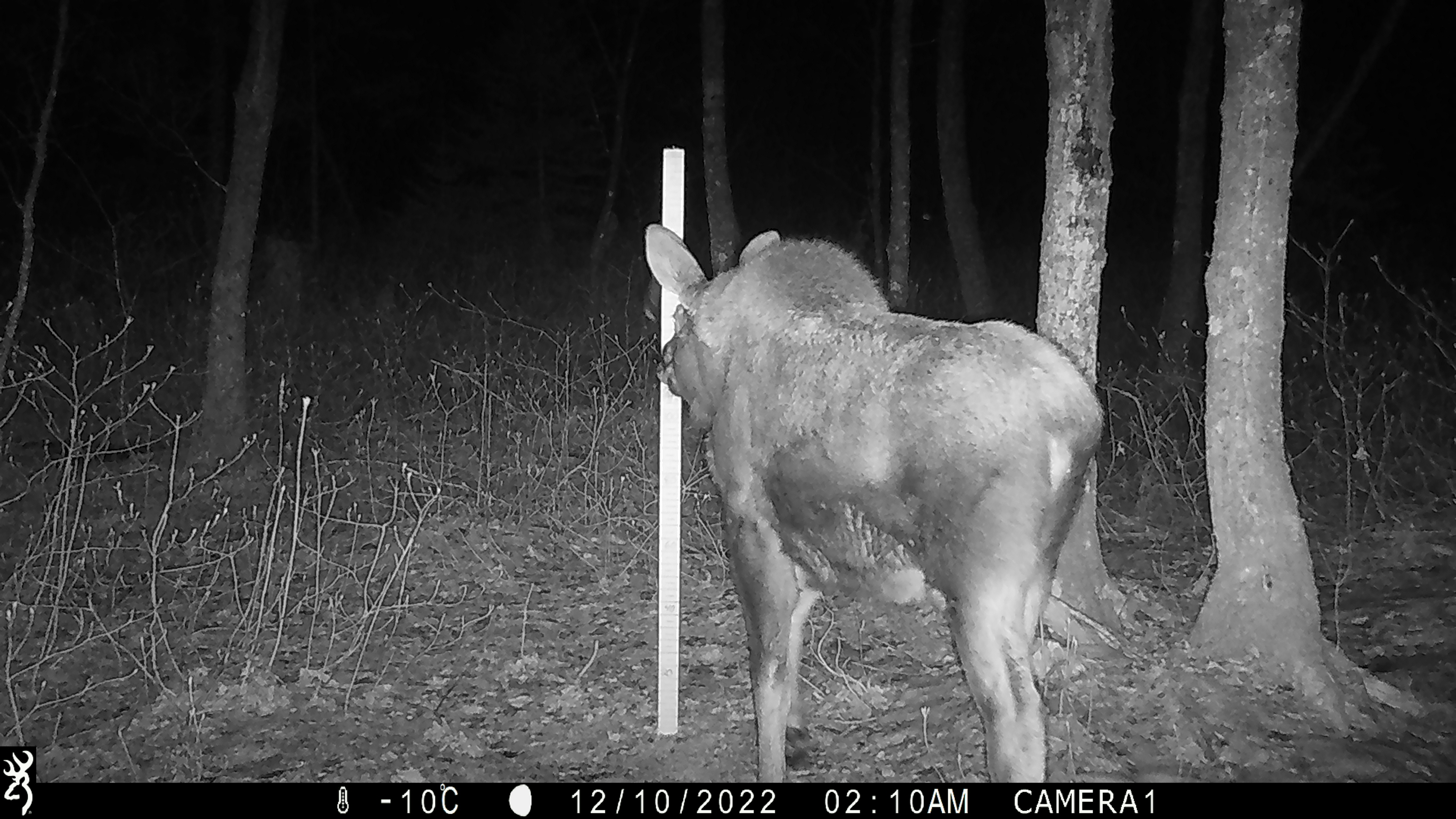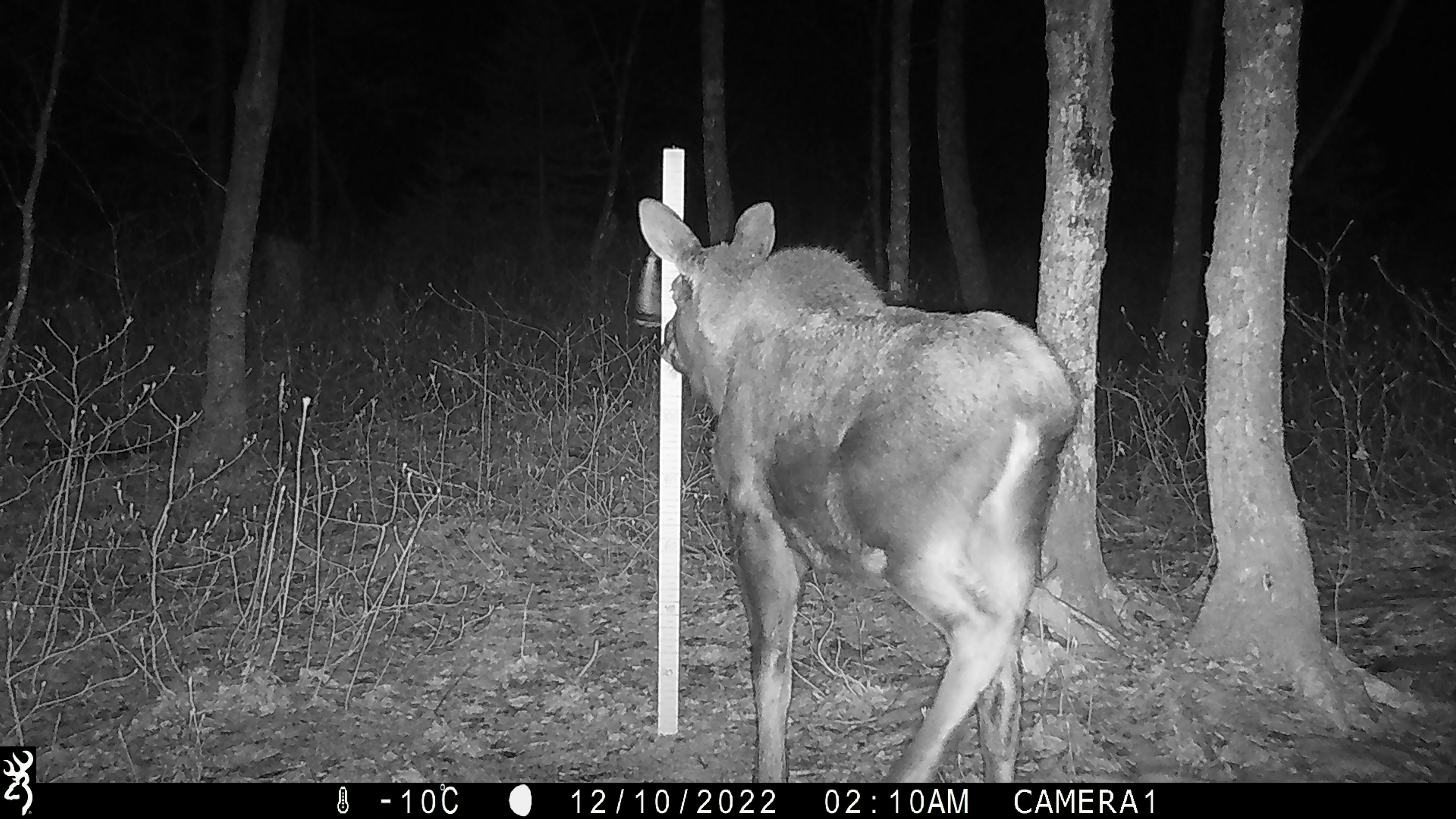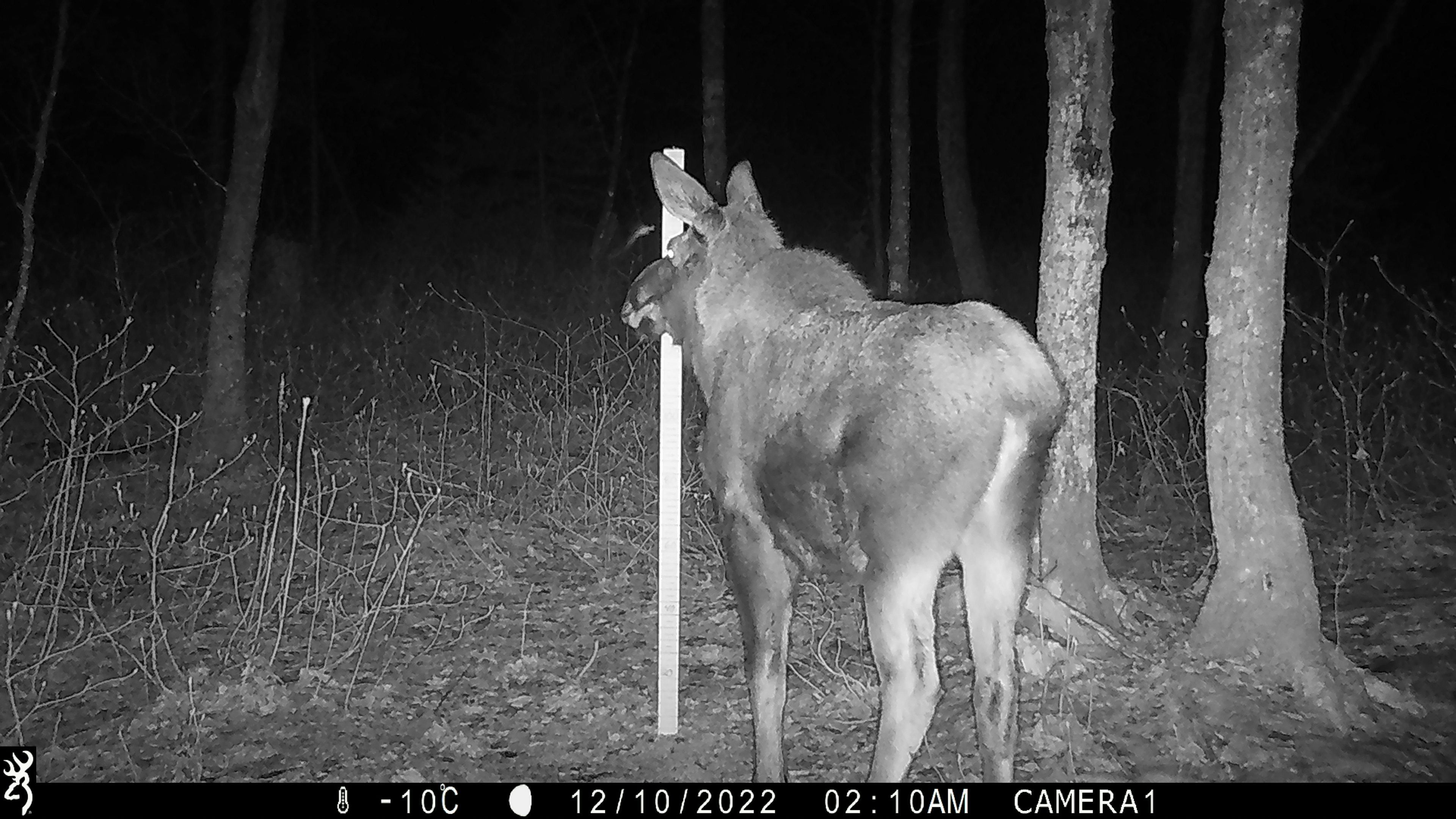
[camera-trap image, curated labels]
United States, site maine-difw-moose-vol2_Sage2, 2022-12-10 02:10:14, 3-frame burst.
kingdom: Animalia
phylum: Chordata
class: Mammalia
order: Artiodactyla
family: Cervidae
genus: Alces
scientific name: Alces alces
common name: moose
Moose (Alces alces).